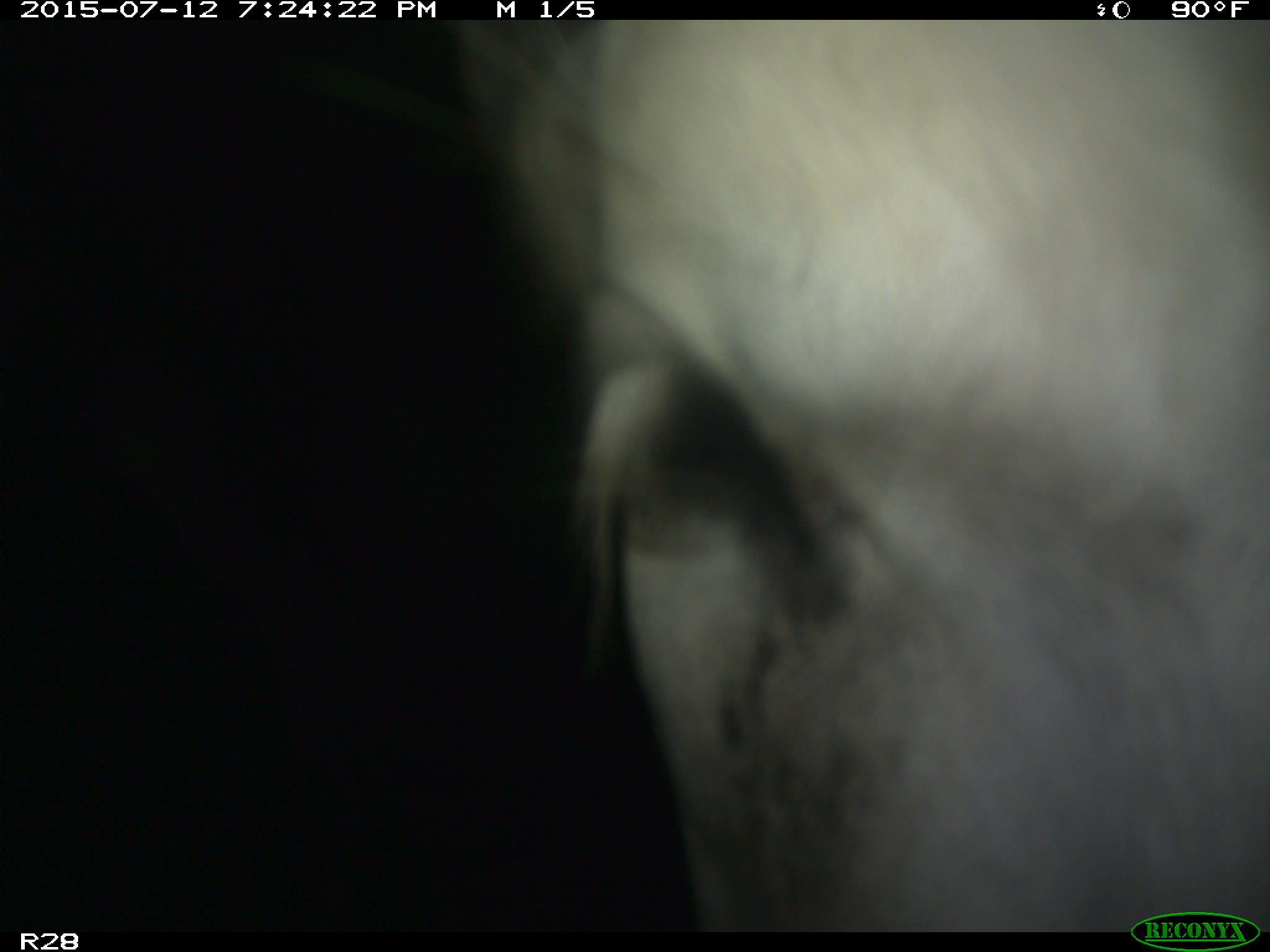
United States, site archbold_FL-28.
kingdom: Animalia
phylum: Chordata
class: Mammalia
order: Artiodactyla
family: Bovidae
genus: Bos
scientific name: Bos taurus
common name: domestic cow